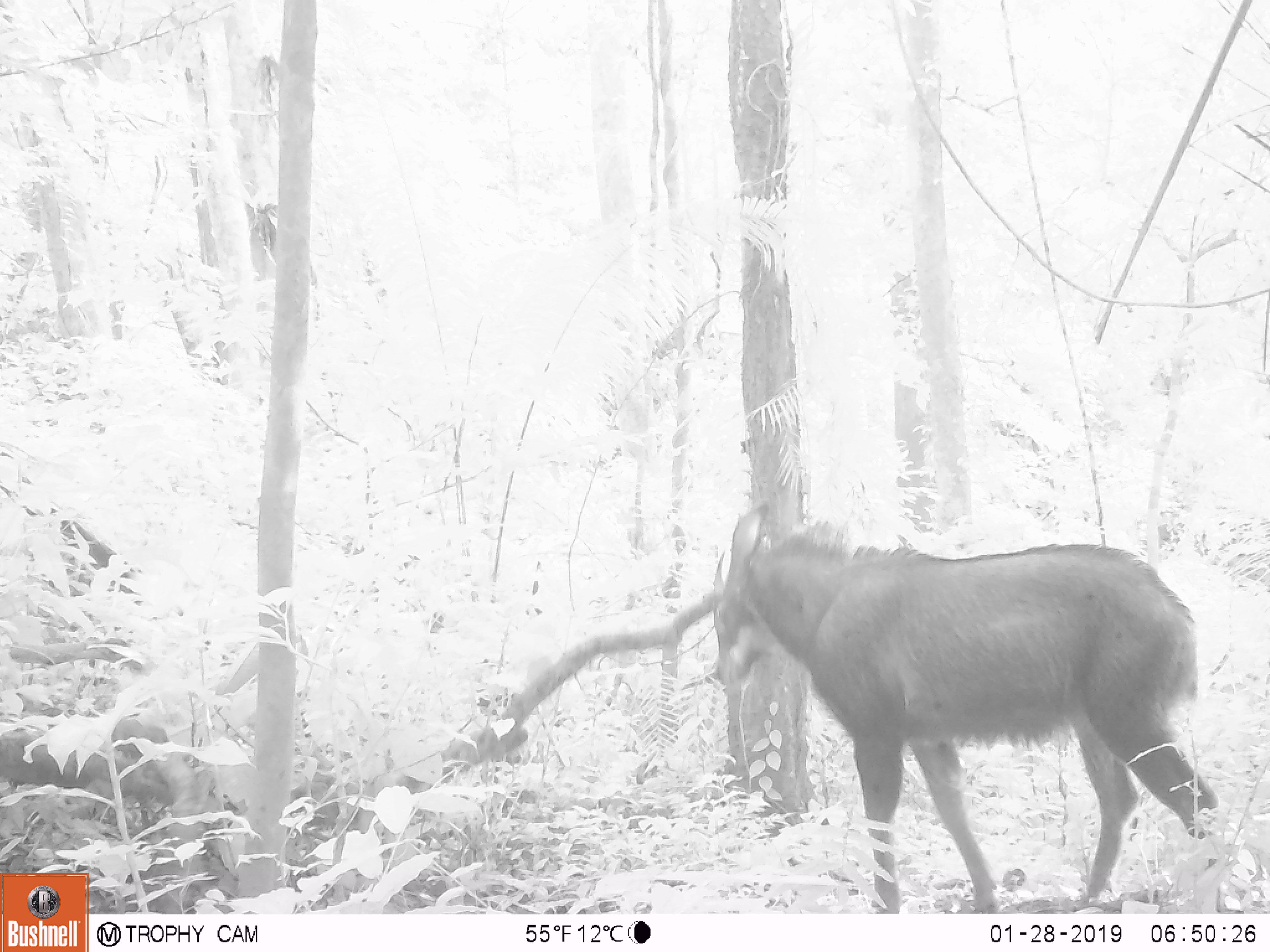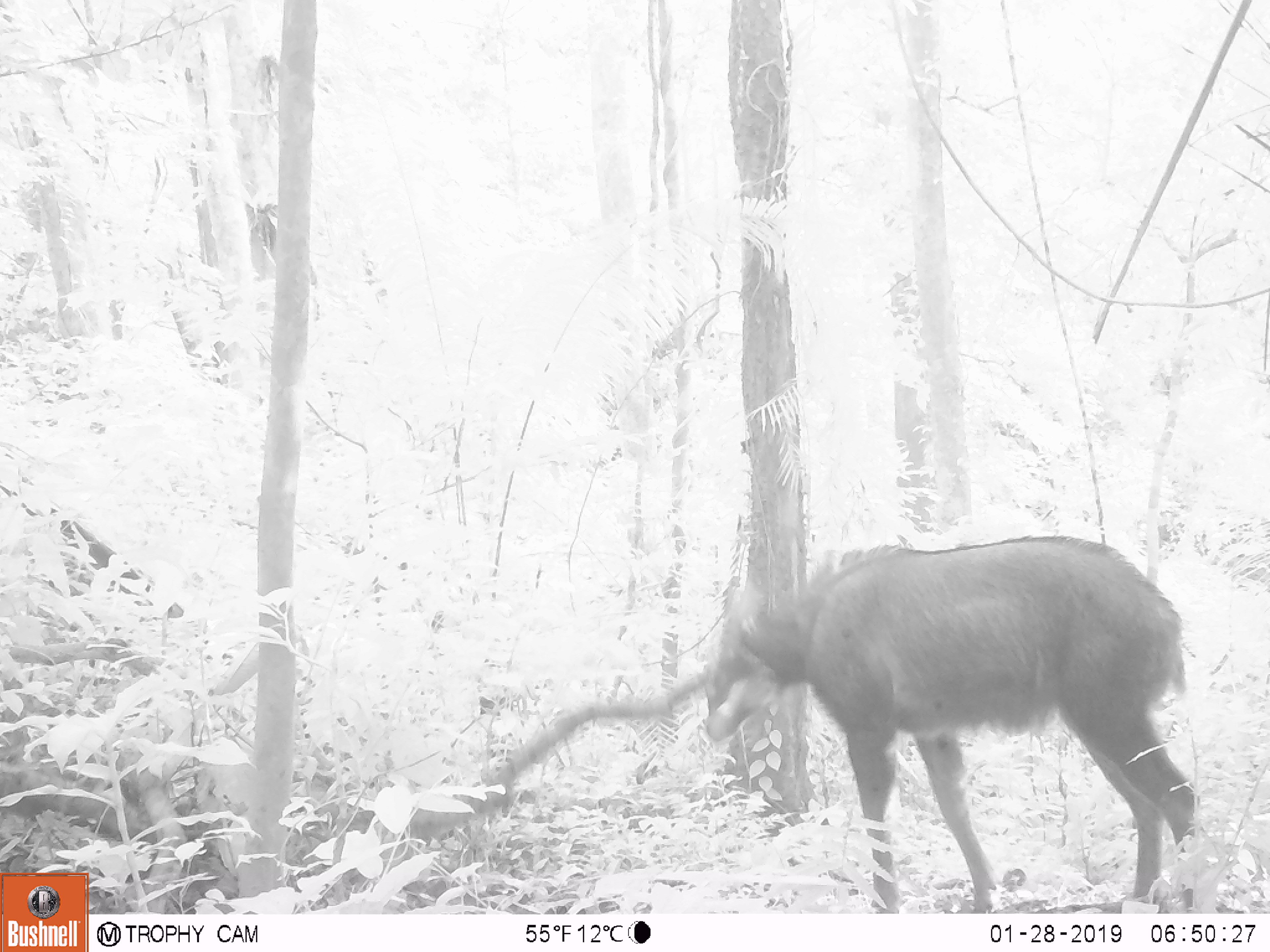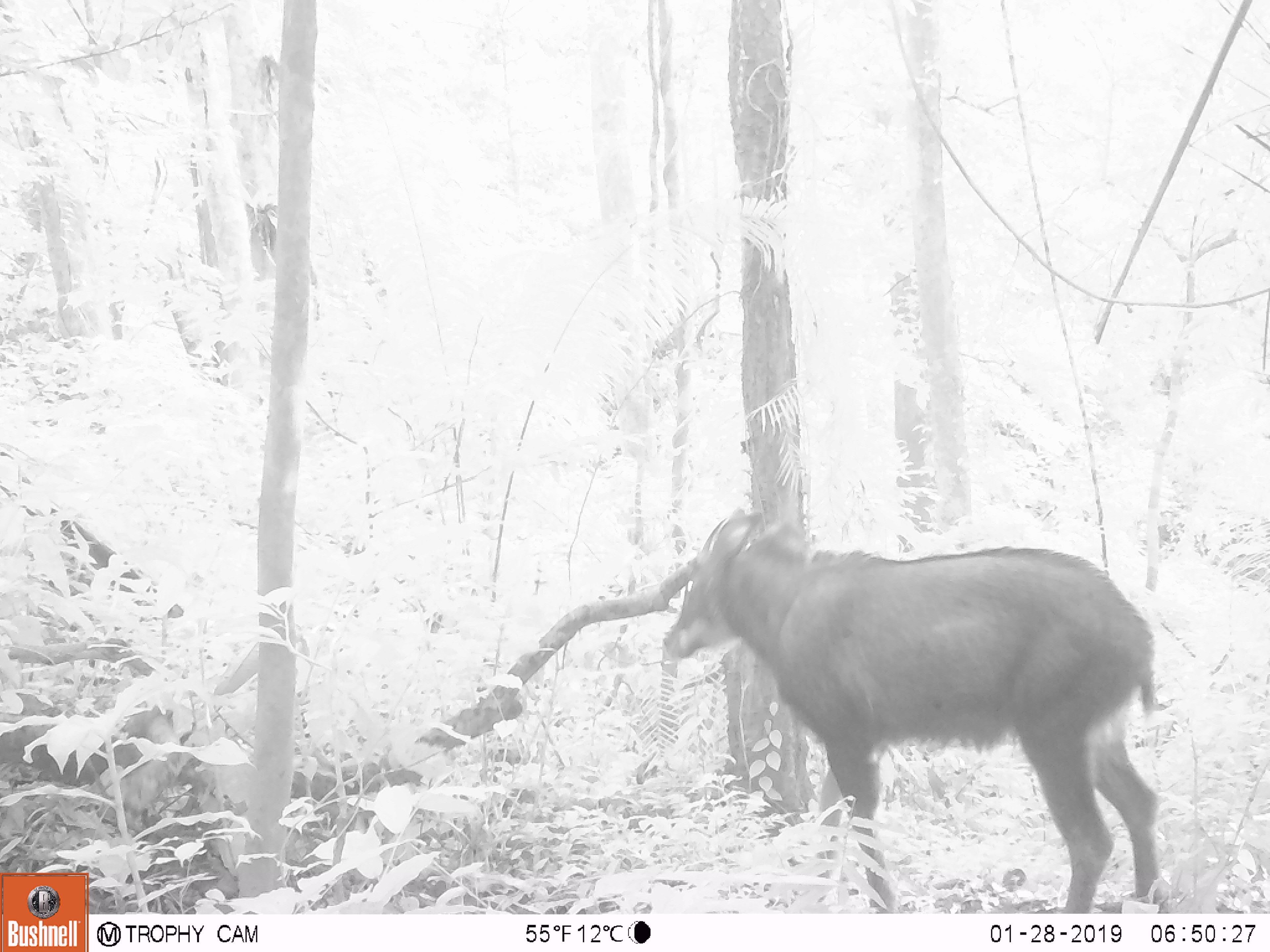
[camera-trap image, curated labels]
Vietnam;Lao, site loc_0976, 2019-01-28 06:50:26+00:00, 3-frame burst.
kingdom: Animalia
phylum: Chordata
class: Mammalia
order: Artiodactyla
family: Bovidae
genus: Capricornis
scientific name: Capricornis sumatraensis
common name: chinese serow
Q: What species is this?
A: Chinese serow (Capricornis sumatraensis).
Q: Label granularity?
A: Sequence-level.